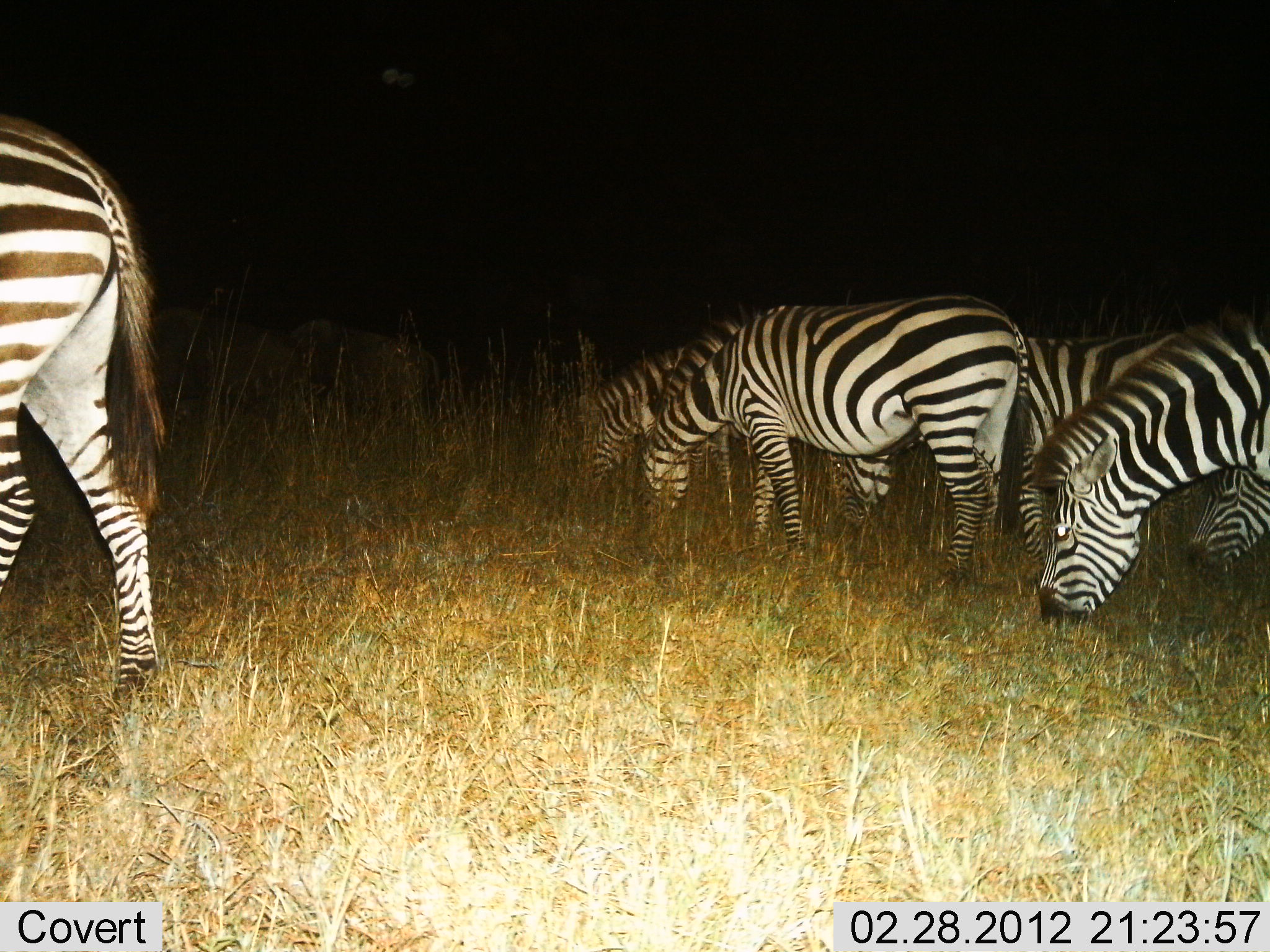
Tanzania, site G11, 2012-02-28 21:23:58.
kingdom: Animalia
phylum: Chordata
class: Mammalia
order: Perissodactyla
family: Equidae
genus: Equus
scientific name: Equus quagga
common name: plains zebra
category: zebra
Zebra (plains zebra) (Equus quagga), count 6. Behavior (volunteer vote fractions): standing 39%, resting 0%, moving 6%, interacting 0%. Young present (vote fraction): 0%. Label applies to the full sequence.